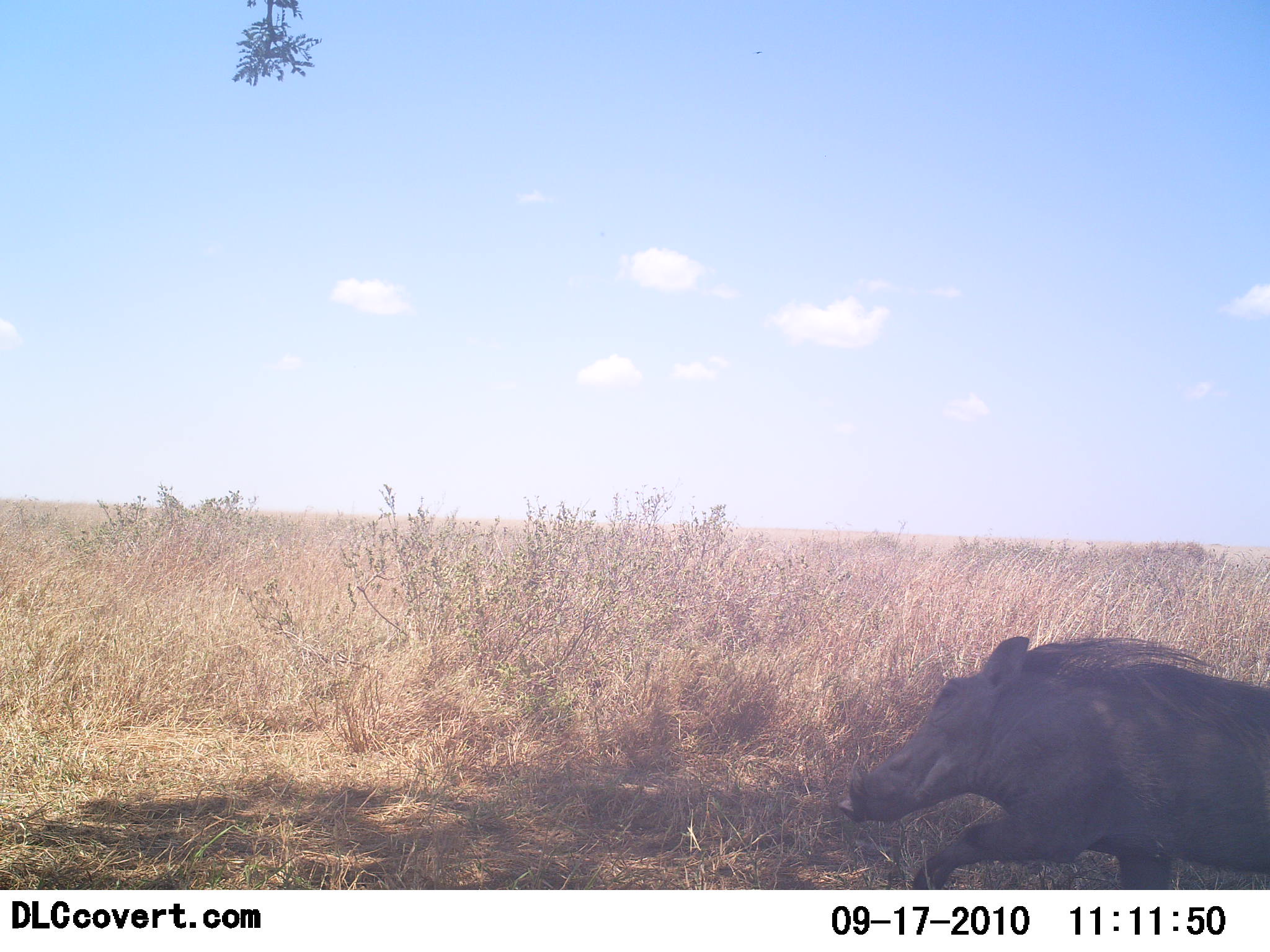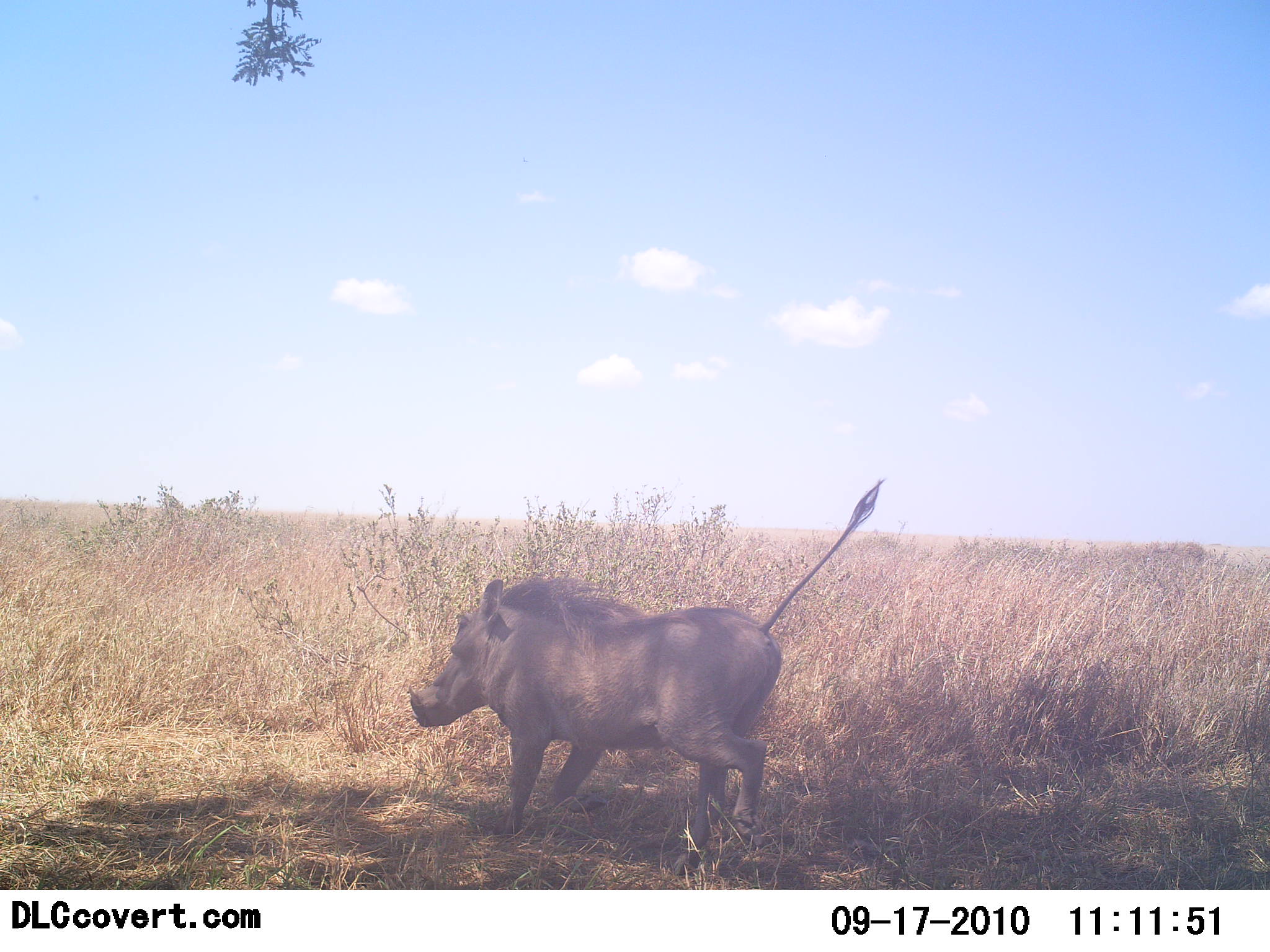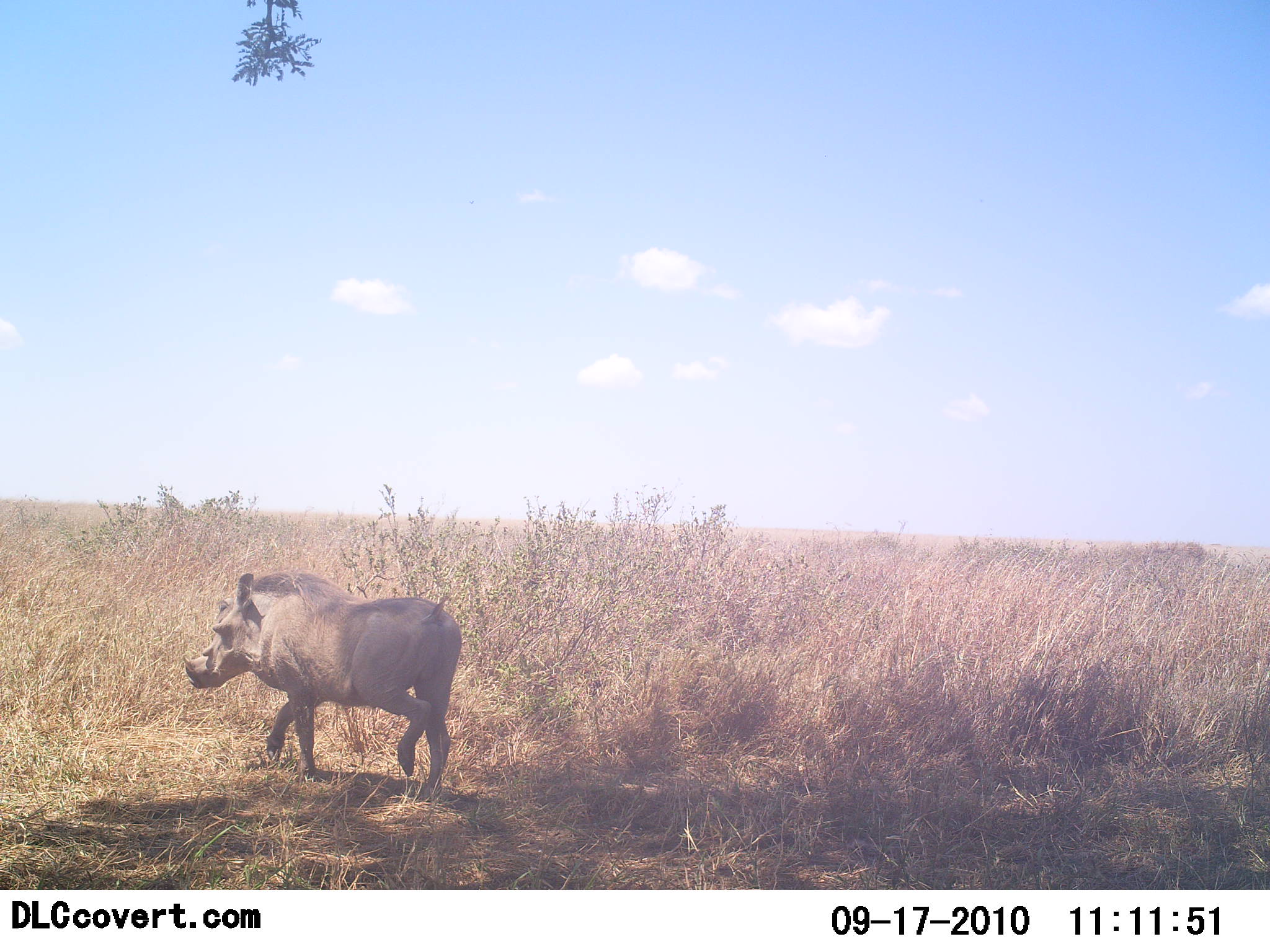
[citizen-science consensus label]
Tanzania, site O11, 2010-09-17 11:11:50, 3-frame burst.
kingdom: Animalia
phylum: Chordata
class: Mammalia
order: Artiodactyla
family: Suidae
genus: Phacochoerus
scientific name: Phacochoerus africanus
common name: warthog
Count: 1.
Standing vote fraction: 0%.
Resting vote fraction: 0%.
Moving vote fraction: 100%.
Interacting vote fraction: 0%.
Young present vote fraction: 0%.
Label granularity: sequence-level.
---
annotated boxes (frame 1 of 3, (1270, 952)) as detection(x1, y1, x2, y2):
animal: detection(834, 632, 1270, 891)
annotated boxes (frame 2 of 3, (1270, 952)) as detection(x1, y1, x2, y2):
animal: detection(404, 474, 890, 881)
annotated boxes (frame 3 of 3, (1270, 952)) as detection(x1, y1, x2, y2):
animal: detection(181, 565, 464, 802)